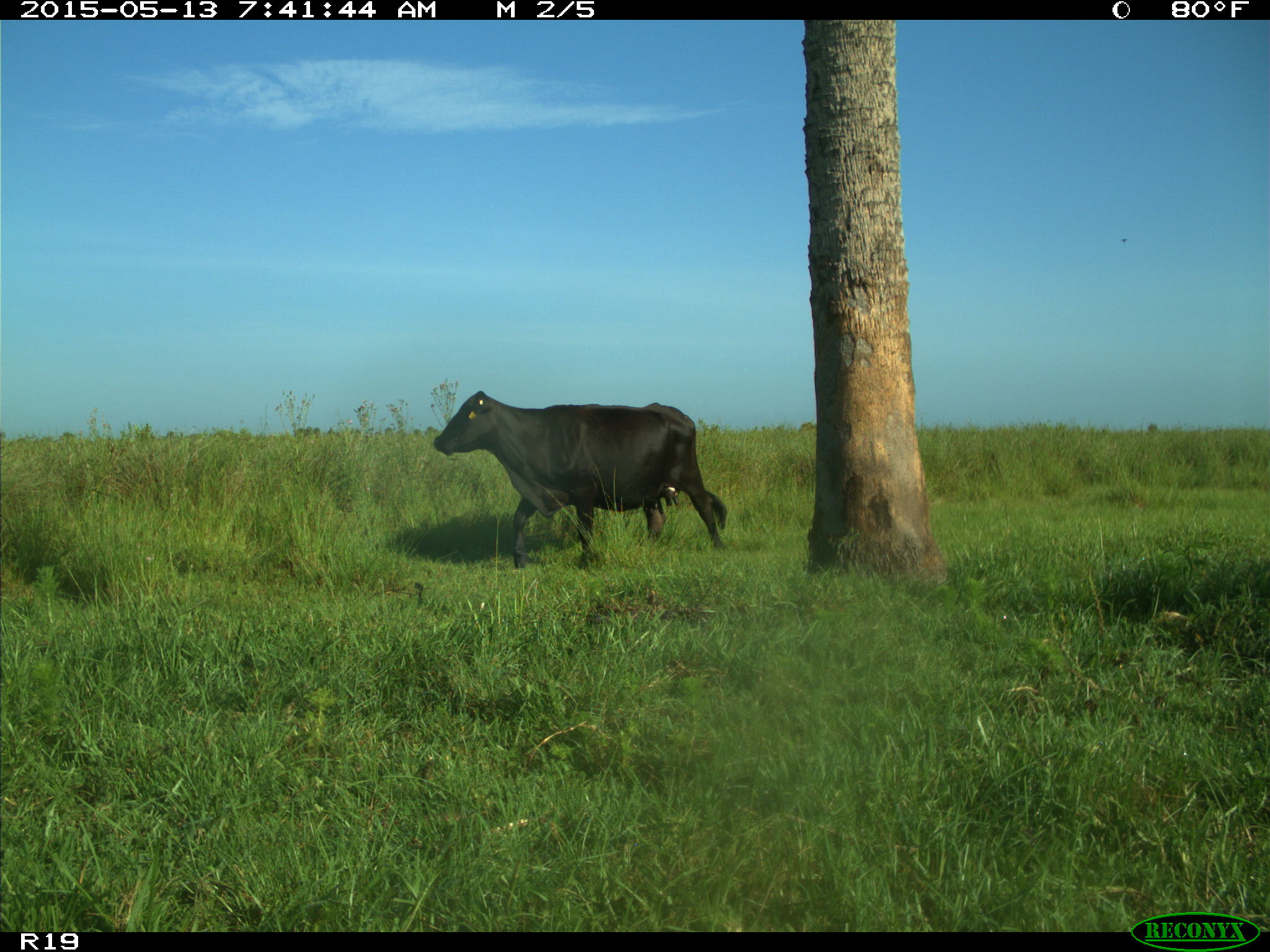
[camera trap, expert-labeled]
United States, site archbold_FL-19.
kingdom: Animalia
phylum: Chordata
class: Mammalia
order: Artiodactyla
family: Bovidae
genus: Bos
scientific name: Bos taurus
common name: domestic cow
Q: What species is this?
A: Bos taurus (domestic cow).